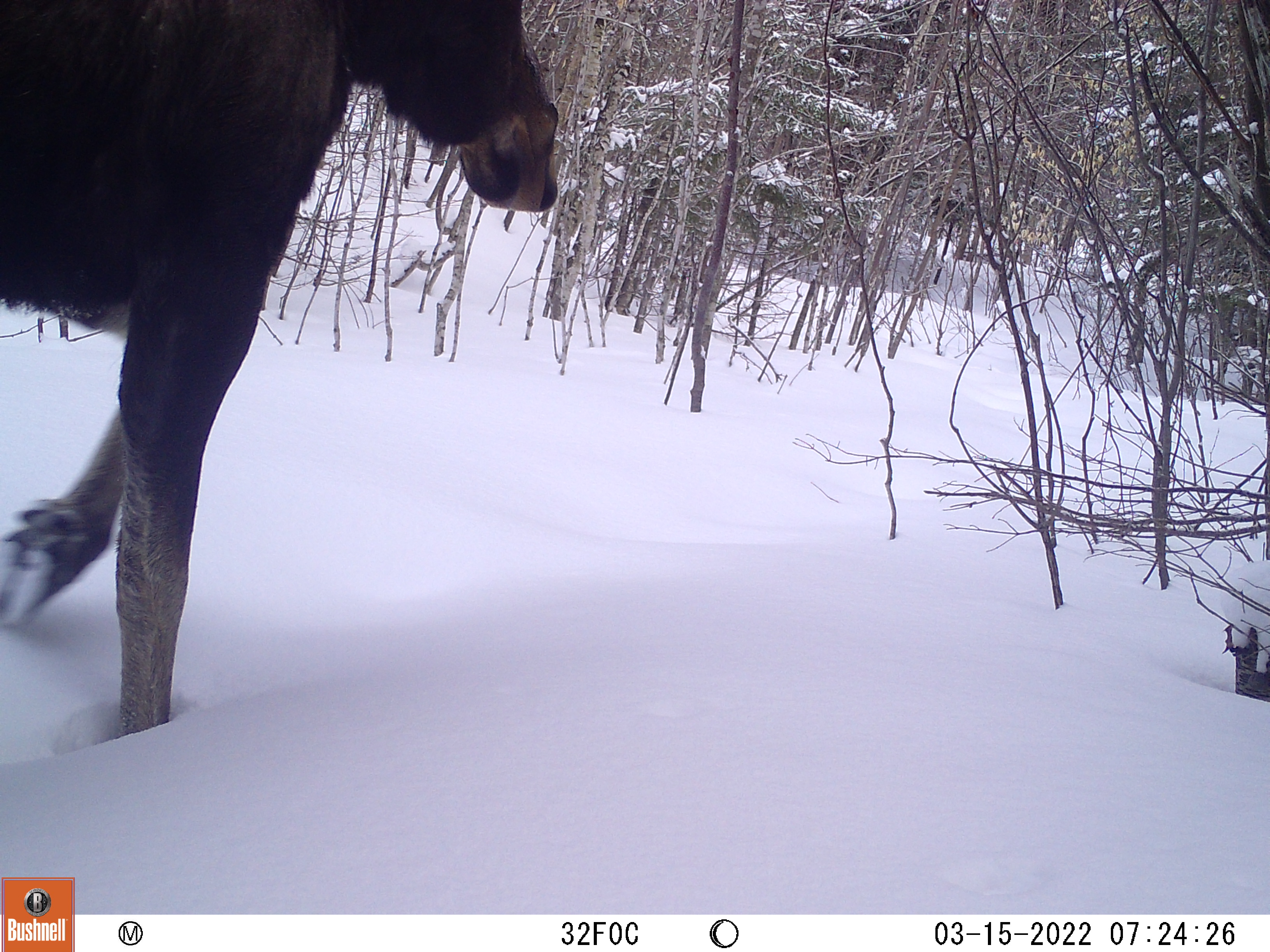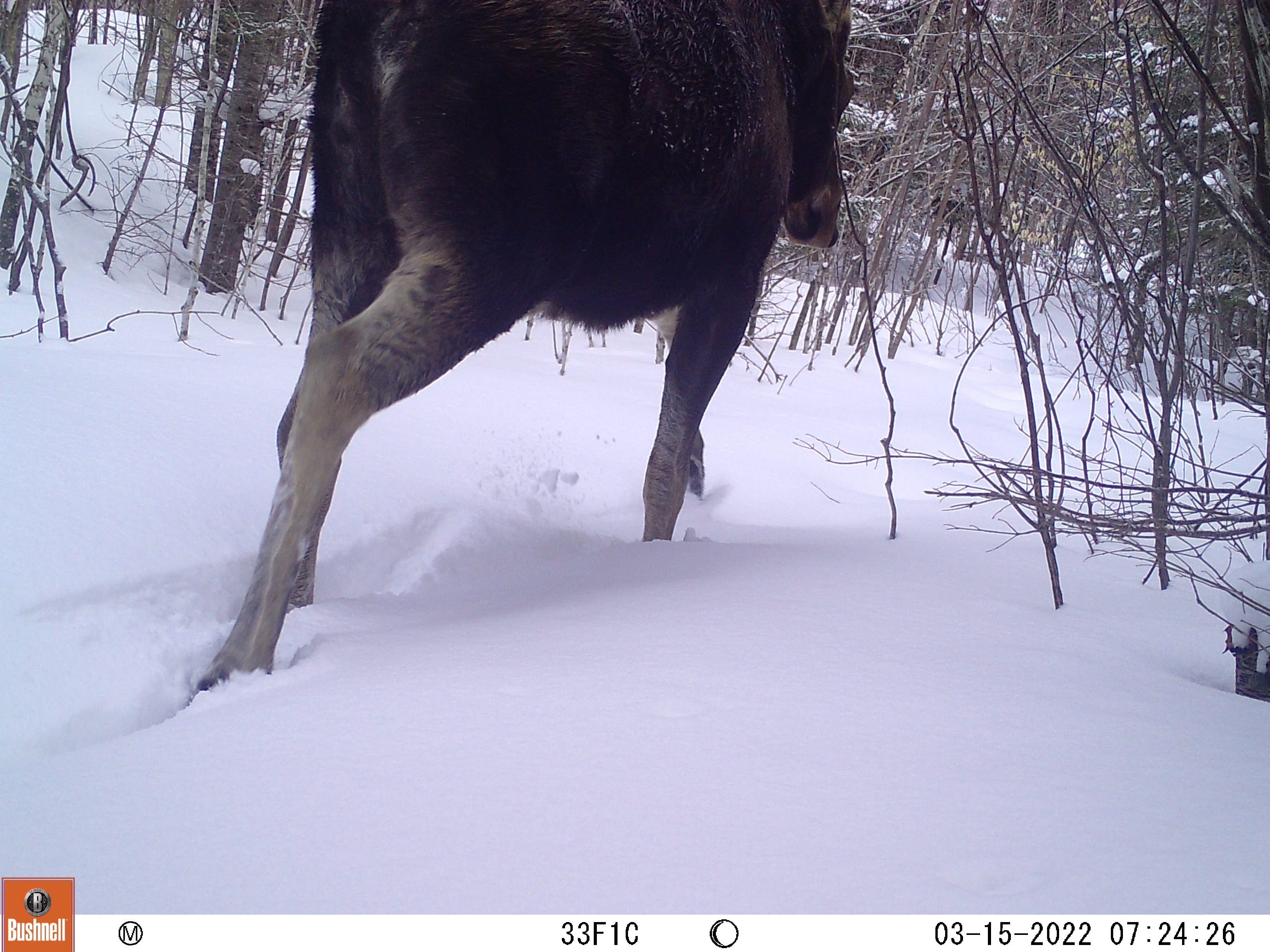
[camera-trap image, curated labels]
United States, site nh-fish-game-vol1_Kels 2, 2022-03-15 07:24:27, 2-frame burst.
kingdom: Animalia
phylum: Chordata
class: Mammalia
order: Artiodactyla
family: Cervidae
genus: Alces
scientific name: Alces alces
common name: moose